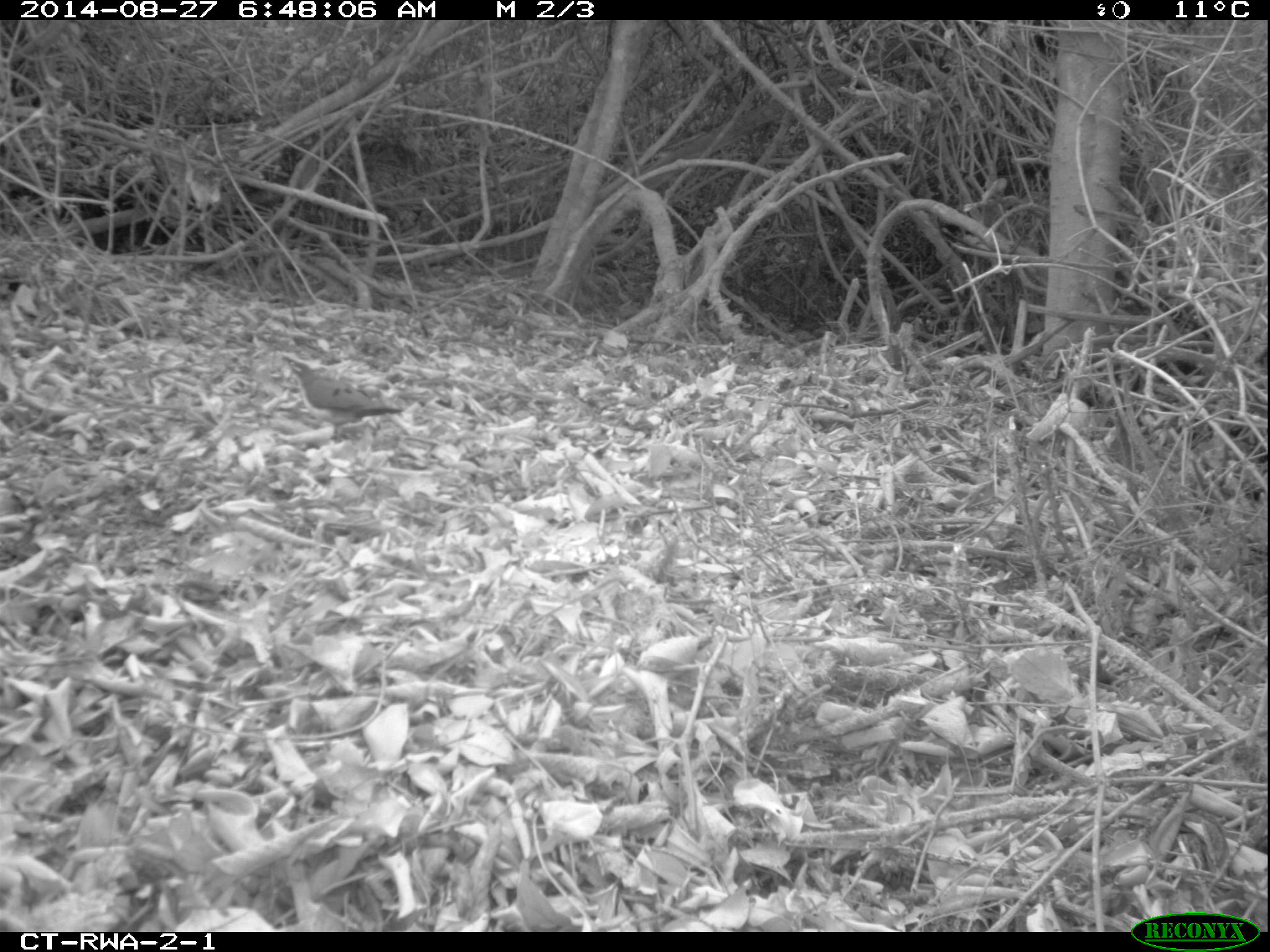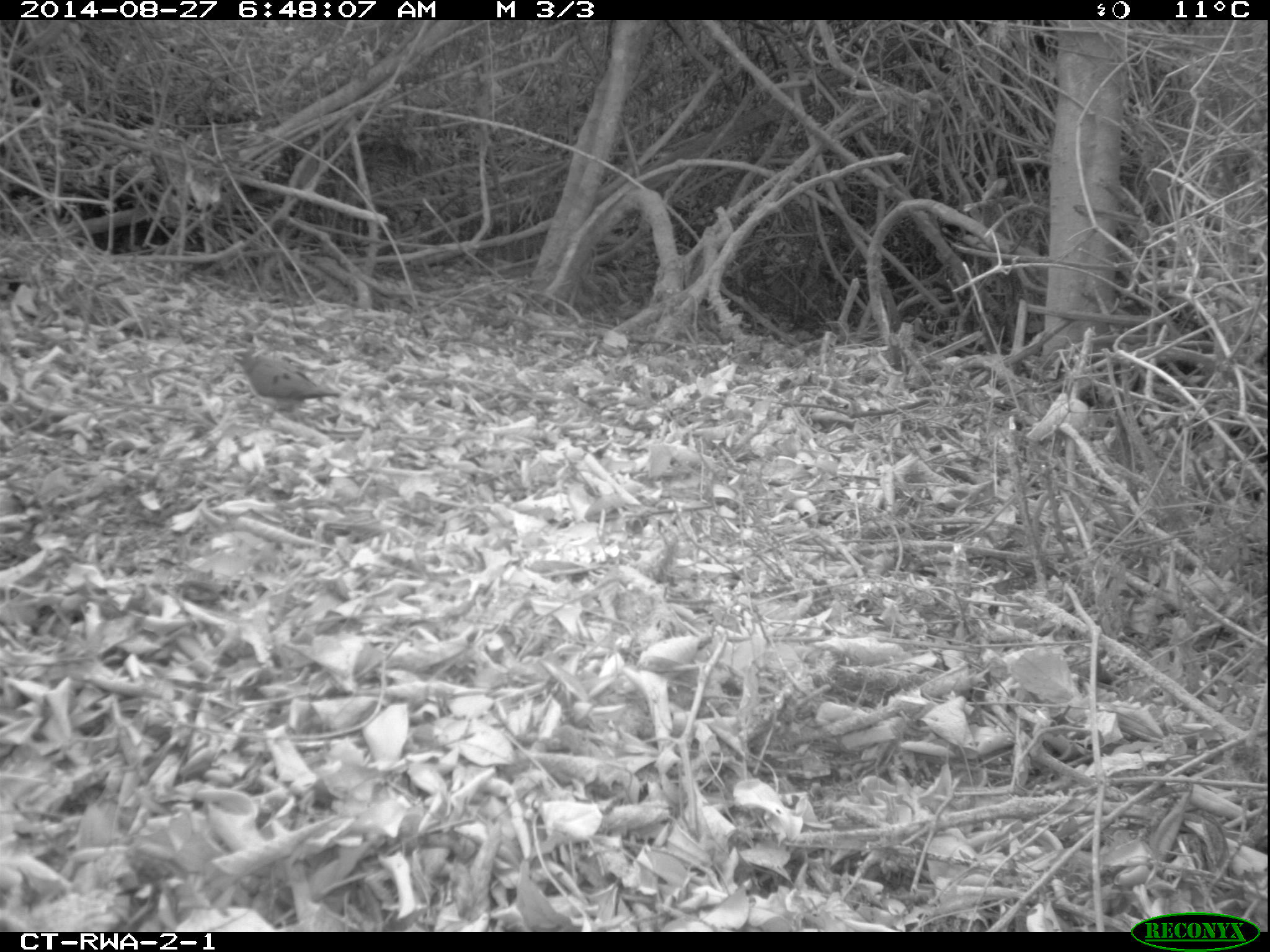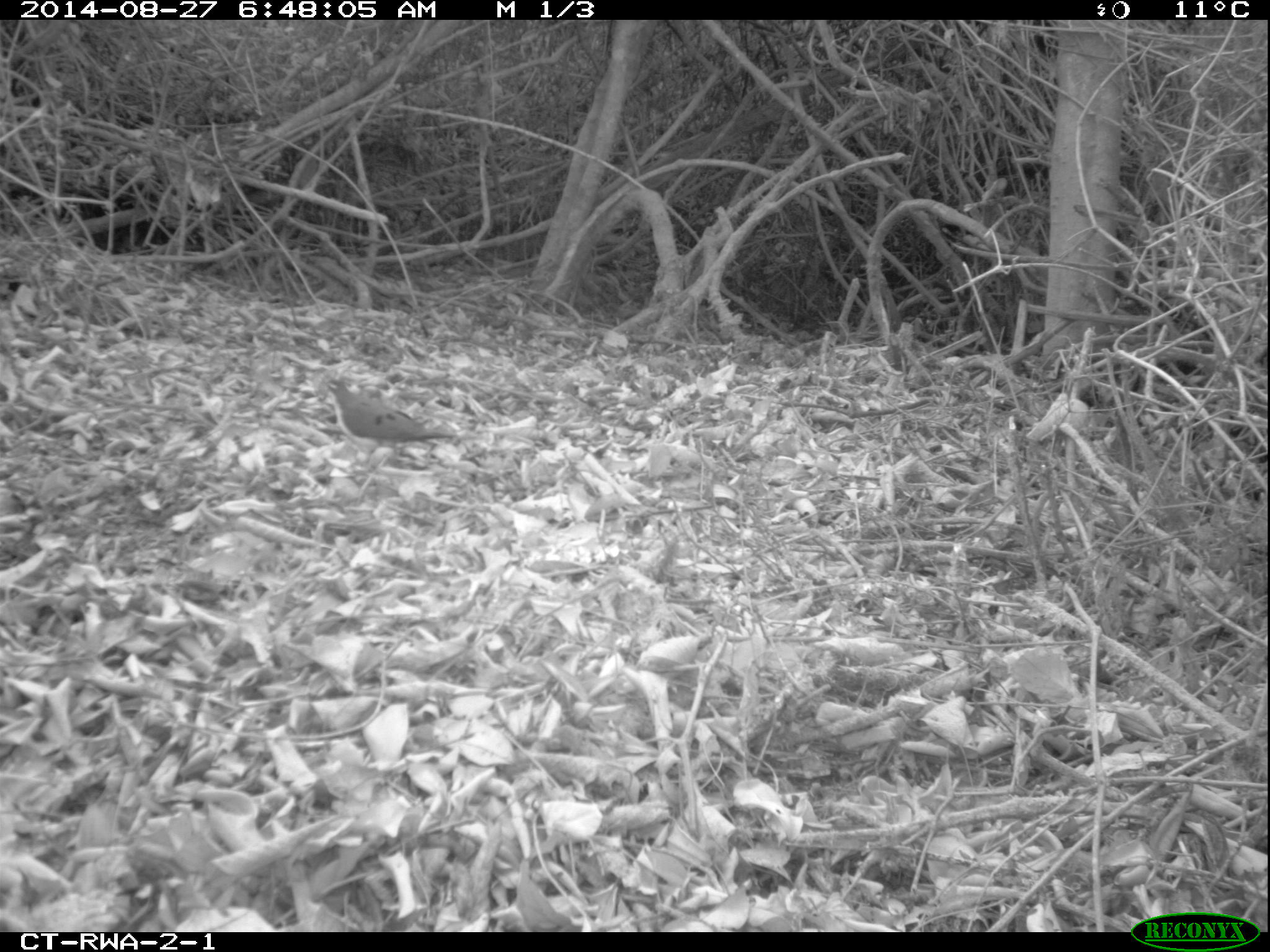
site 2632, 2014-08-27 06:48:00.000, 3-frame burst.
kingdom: Animalia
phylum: Chordata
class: Aves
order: Columbiformes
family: Columbidae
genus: Turtur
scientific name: Turtur tympanistria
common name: tambourine dove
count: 1